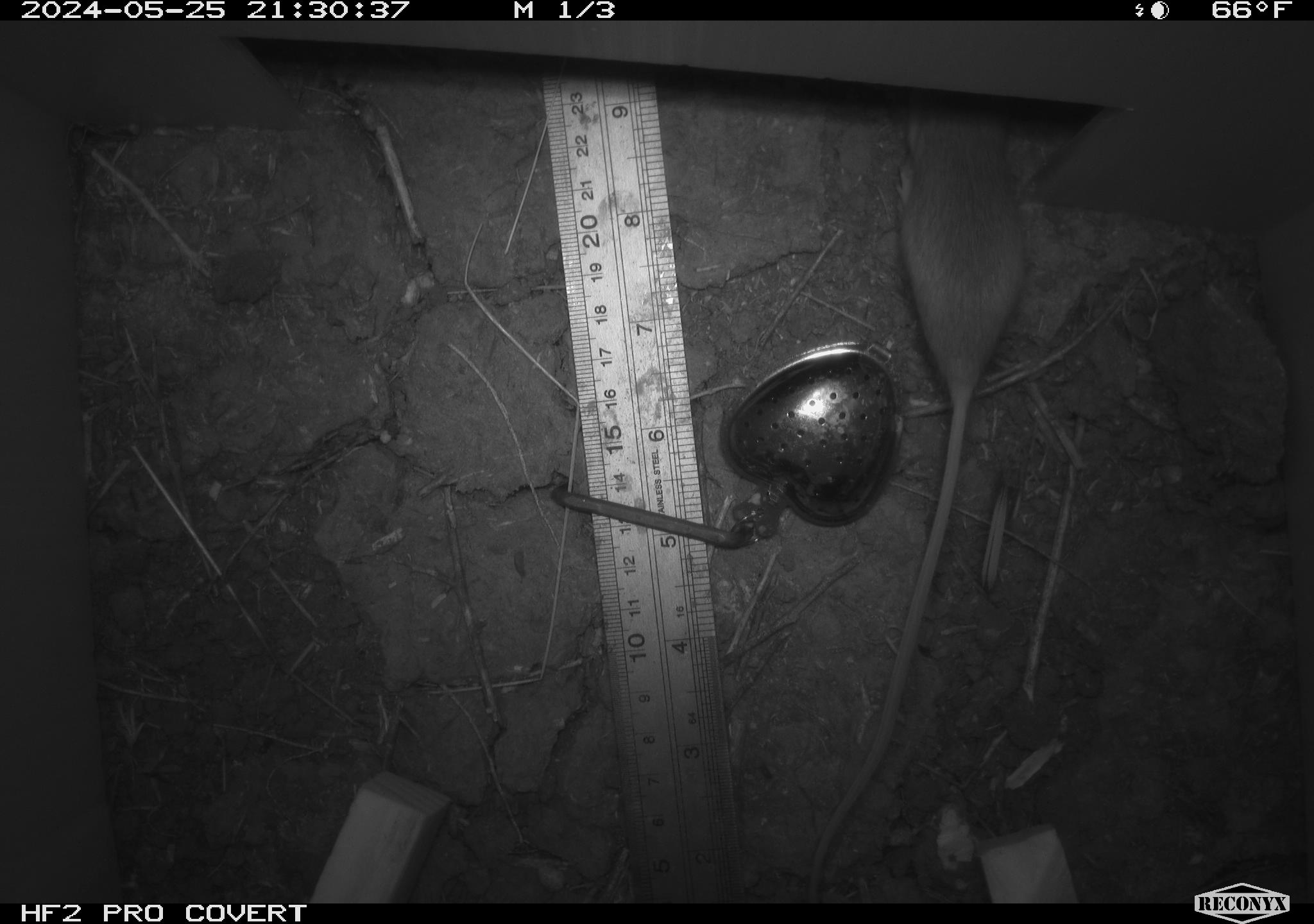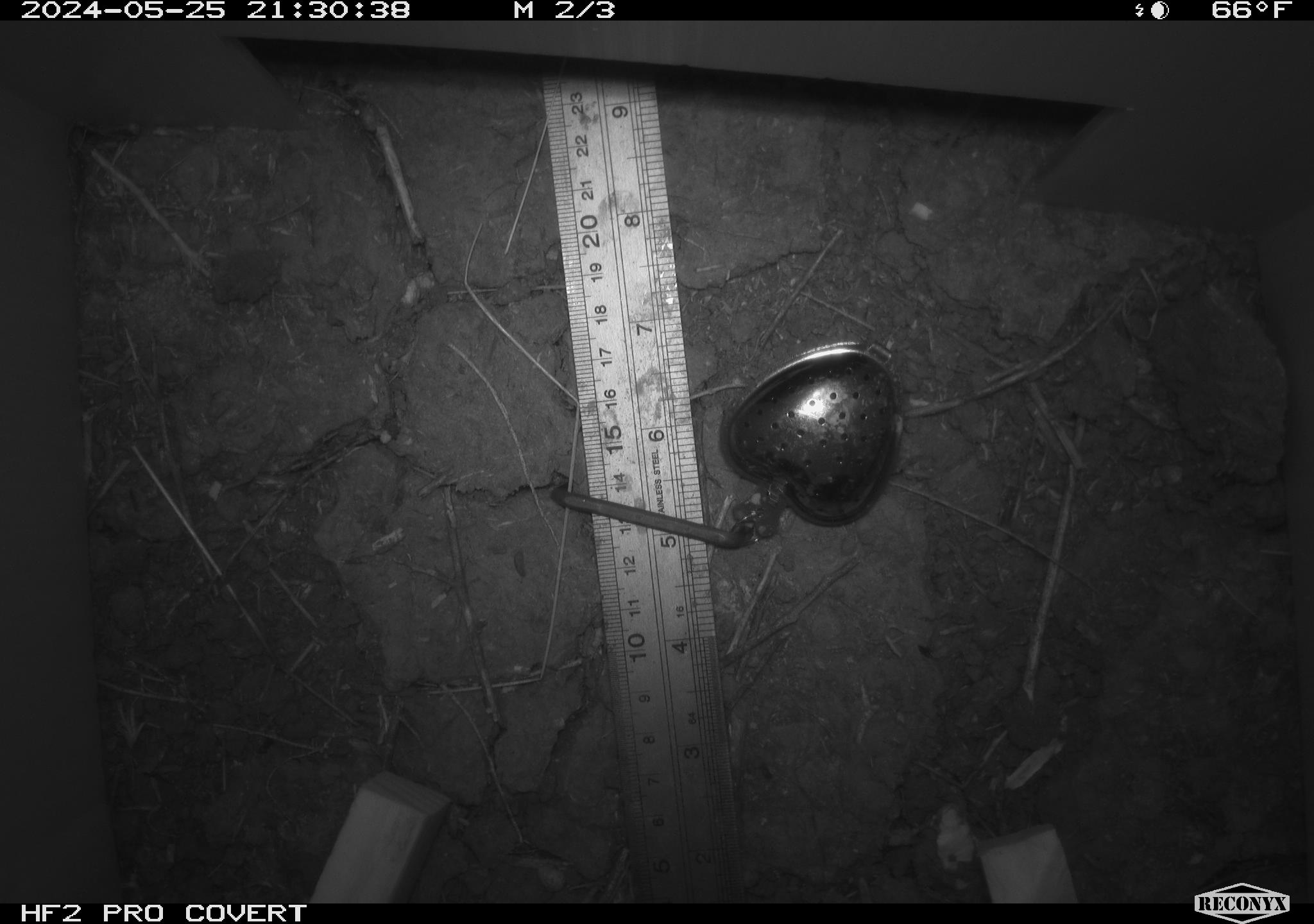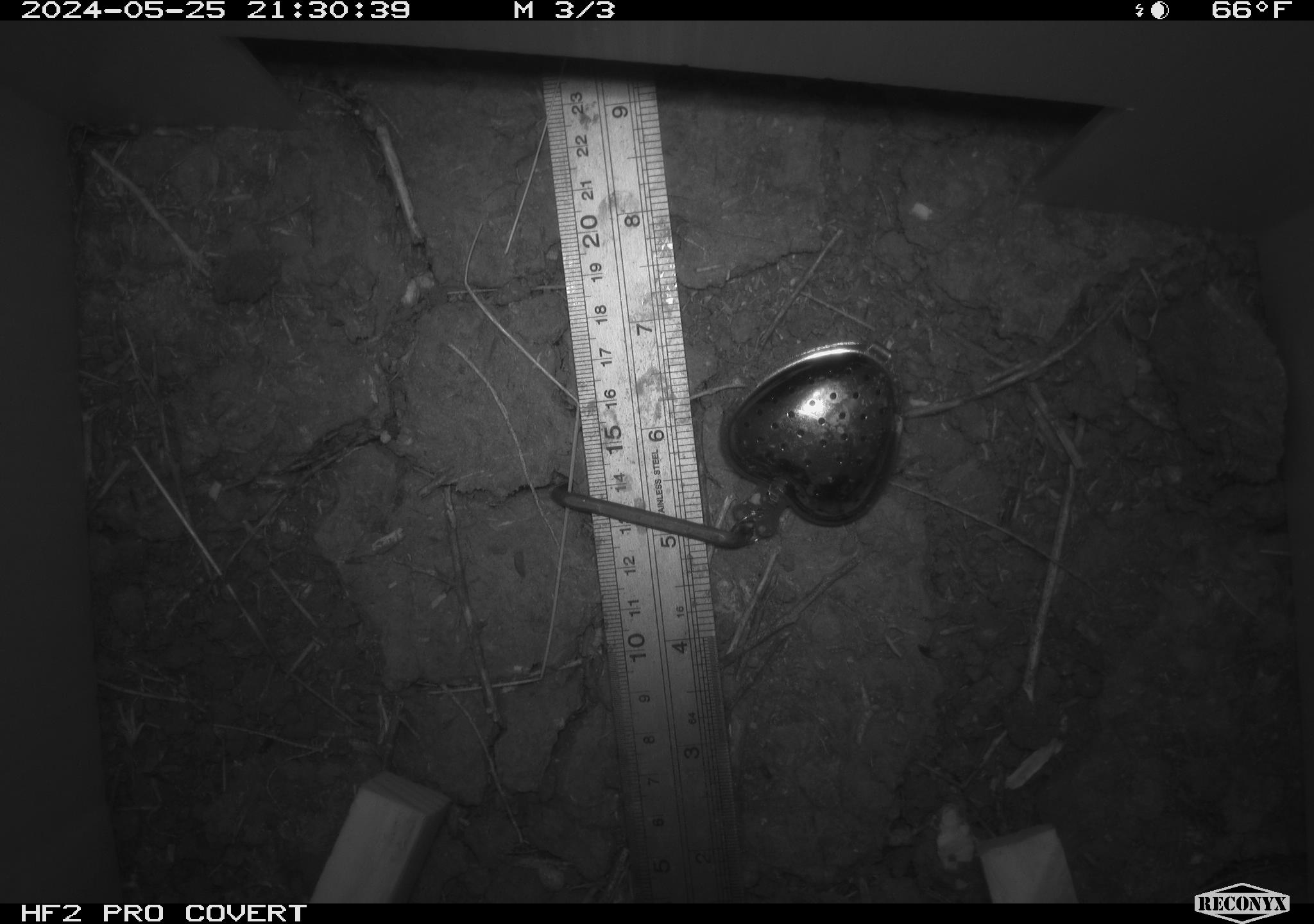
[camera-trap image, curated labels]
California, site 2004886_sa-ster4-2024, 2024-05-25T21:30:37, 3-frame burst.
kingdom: Animalia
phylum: Chordata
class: Mammalia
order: Rodentia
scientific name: Rodentia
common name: mouse species